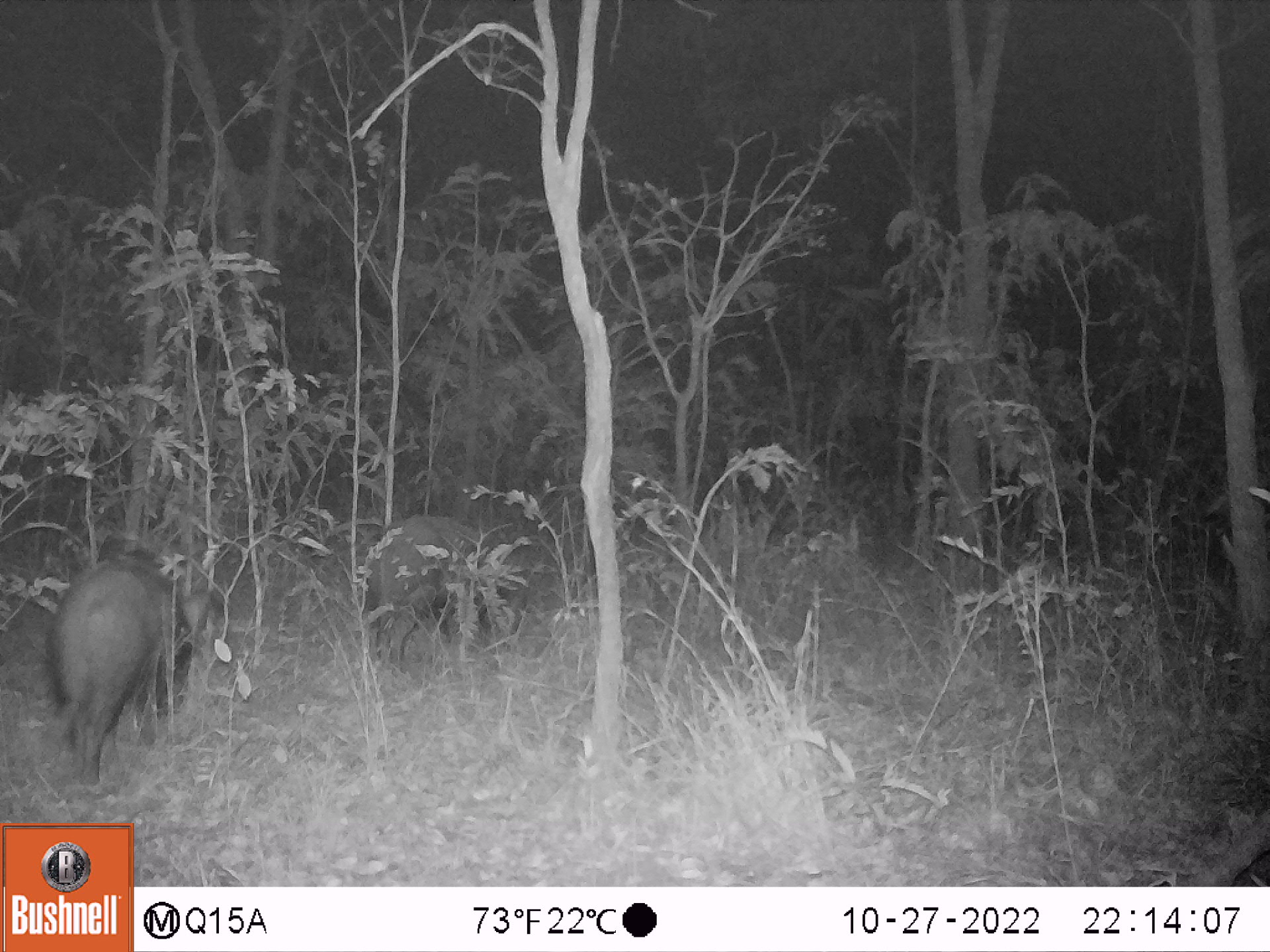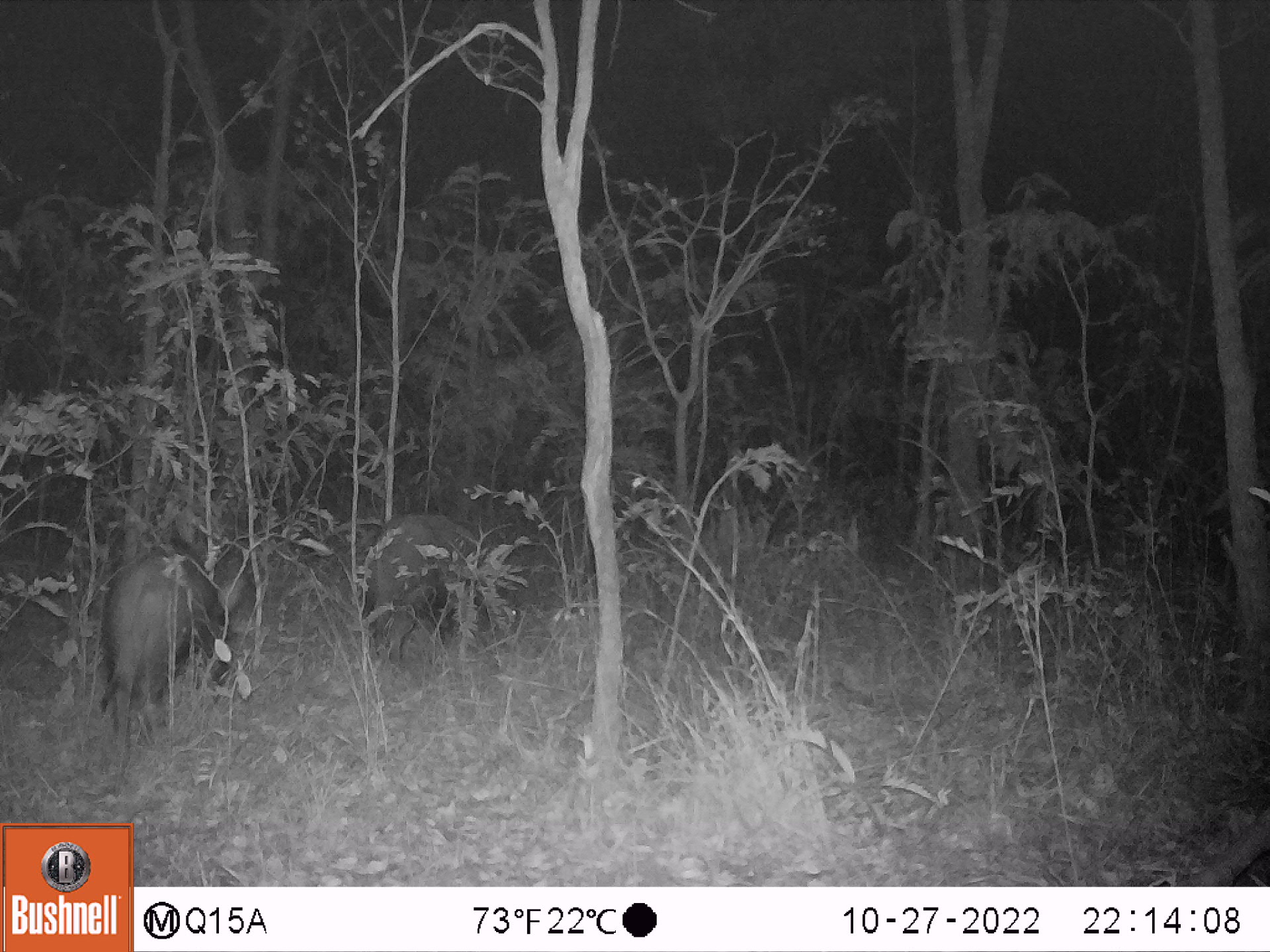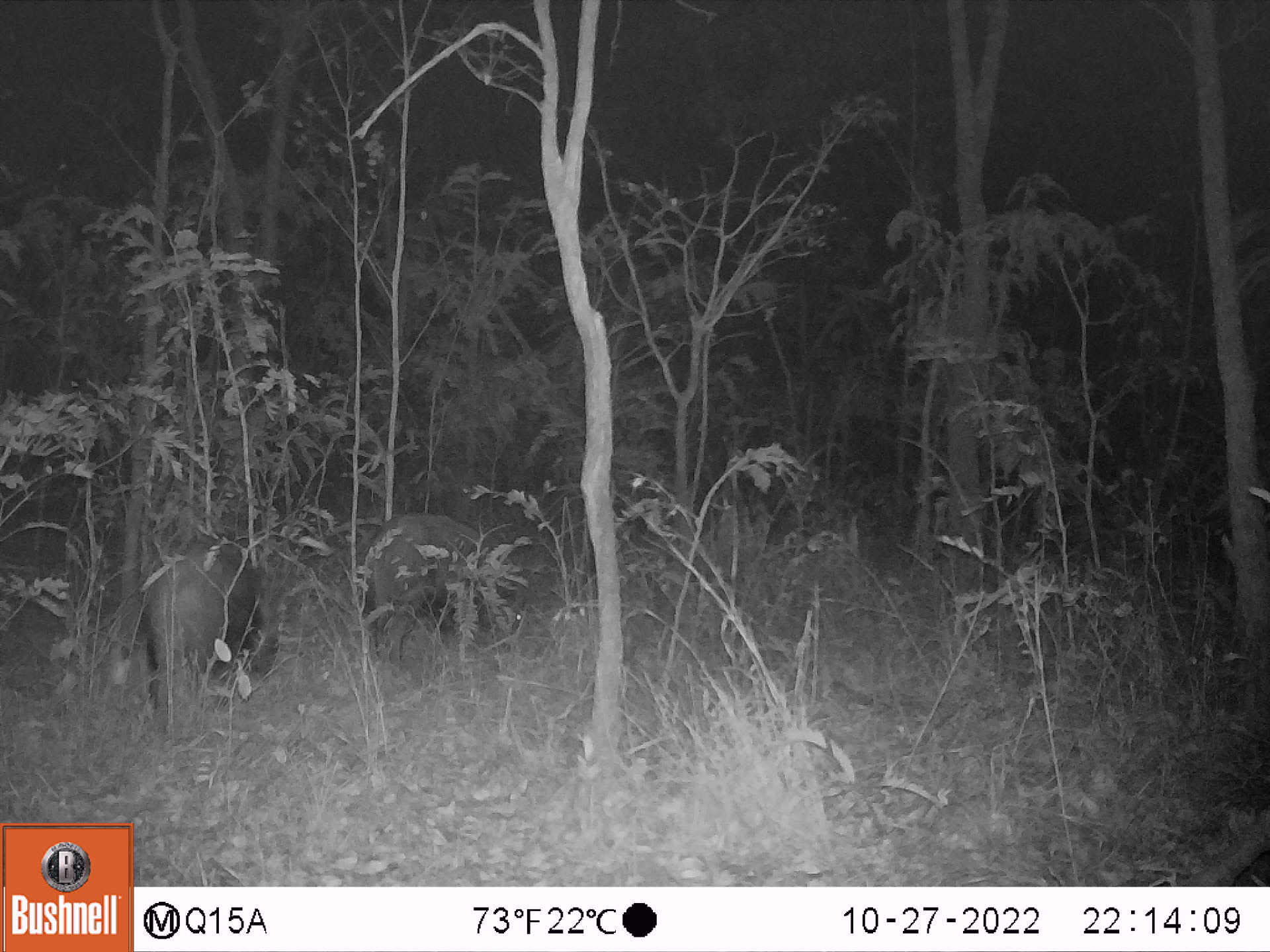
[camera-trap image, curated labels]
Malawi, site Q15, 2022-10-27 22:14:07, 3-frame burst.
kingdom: Animalia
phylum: Chordata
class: Mammalia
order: Artiodactyla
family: Suidae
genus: Potamochoerus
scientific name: Potamochoerus larvatus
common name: bushpig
Bushpig (Potamochoerus larvatus), count 2.